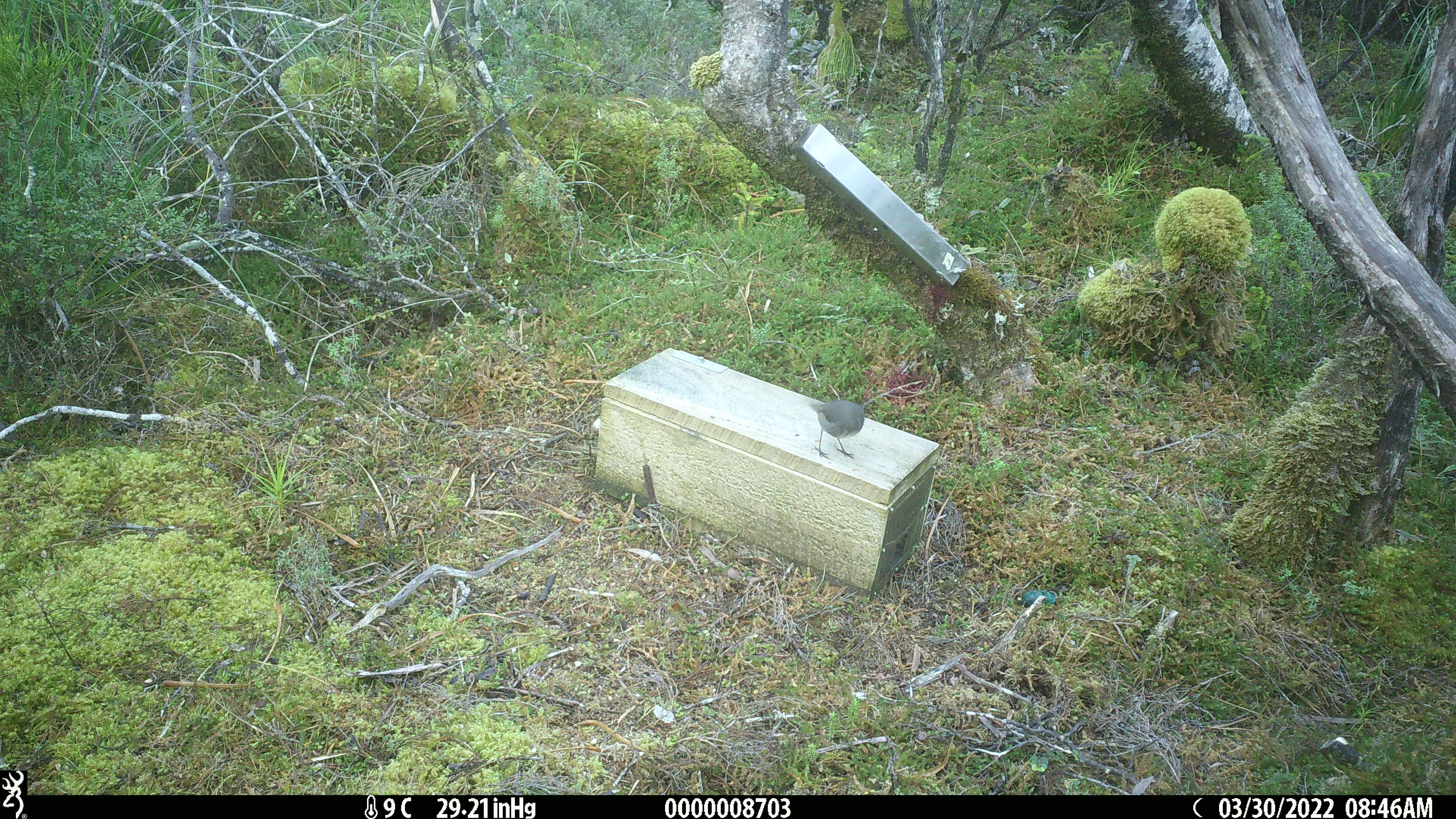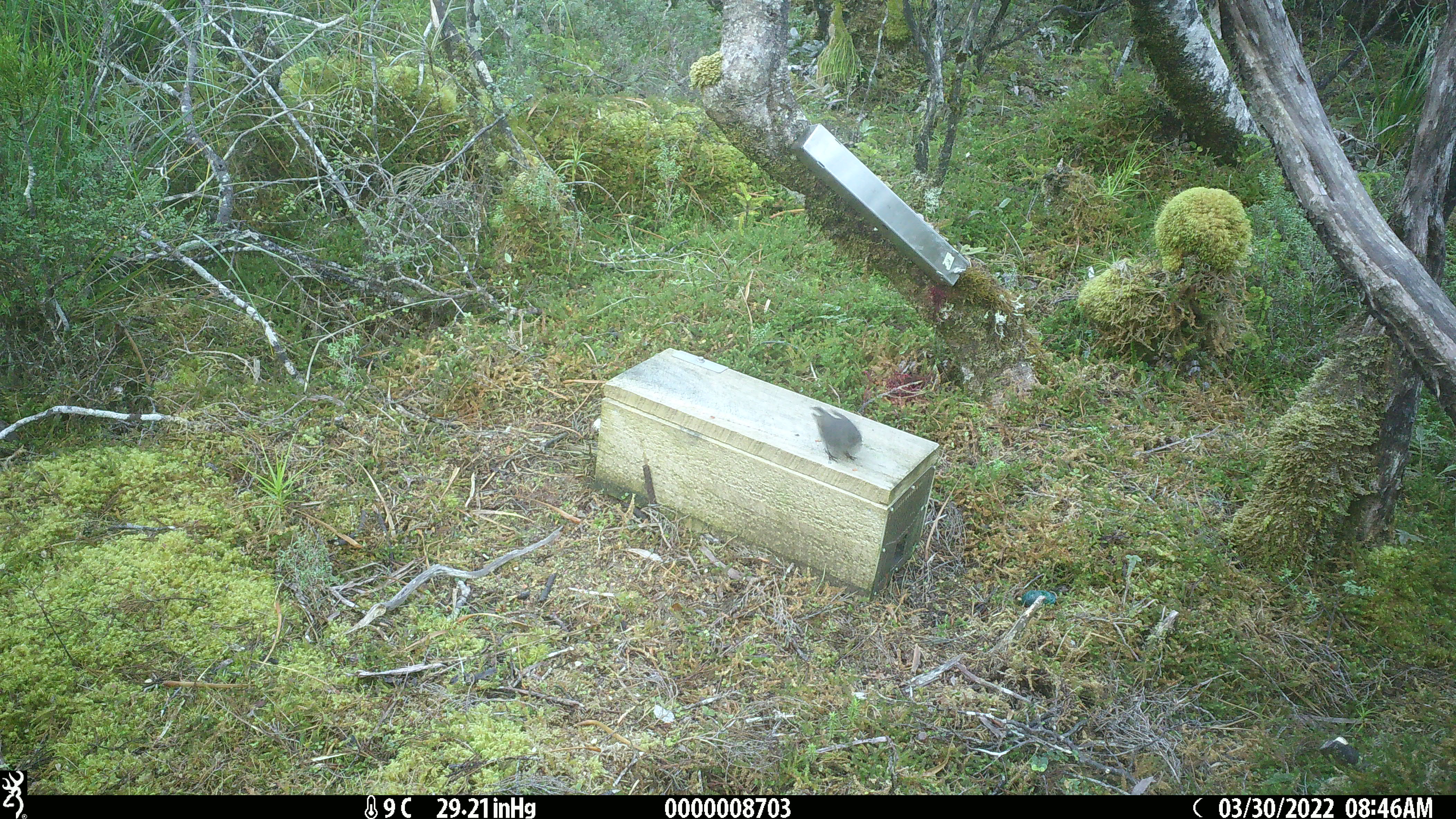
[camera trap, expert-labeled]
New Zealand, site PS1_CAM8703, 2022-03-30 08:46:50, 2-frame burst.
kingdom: Animalia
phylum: Chordata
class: Aves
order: Passeriformes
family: Petroicidae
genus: Petroica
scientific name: Petroica australis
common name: new zealand robin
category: robin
Robin (new zealand robin) (Petroica australis).